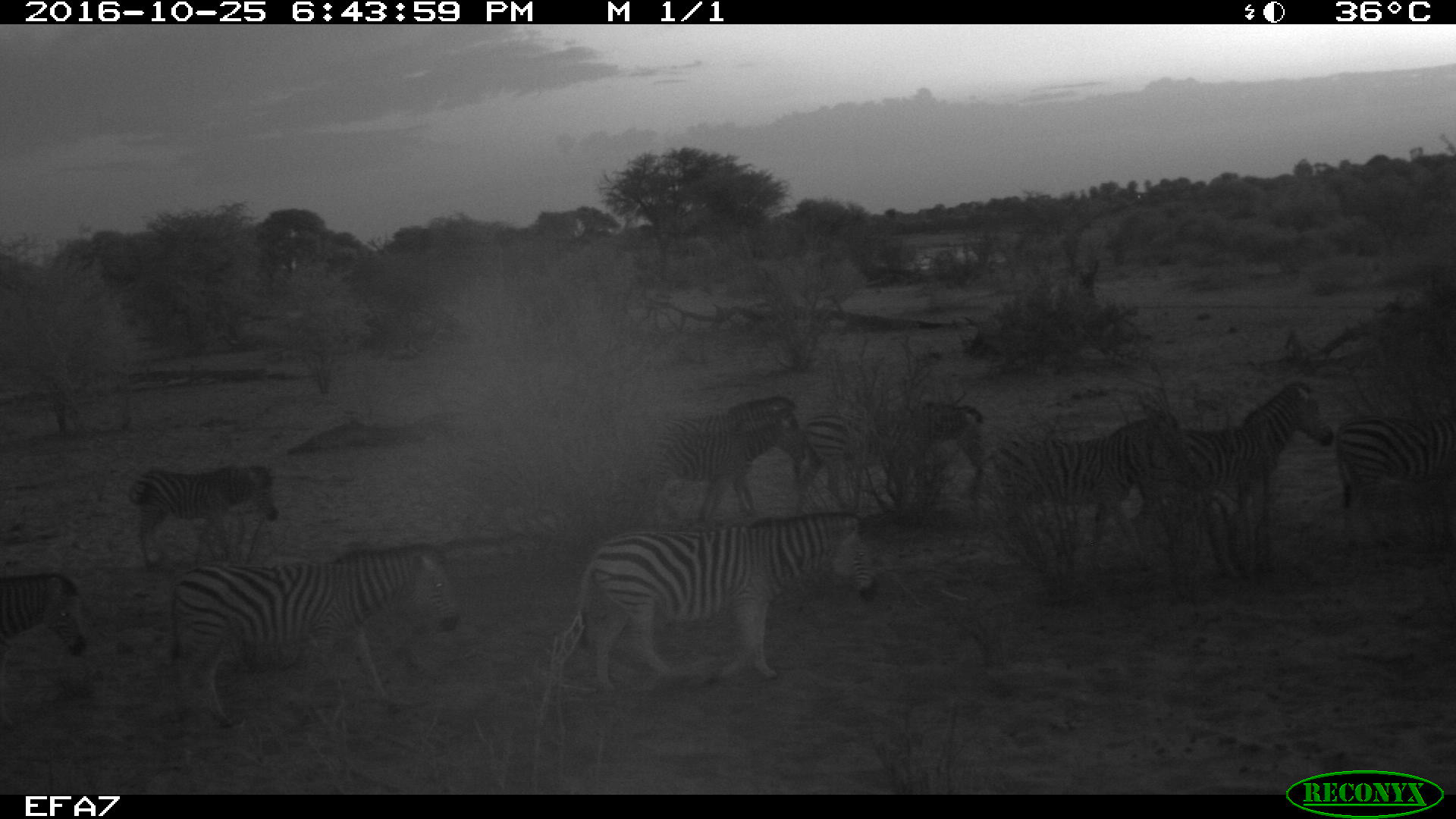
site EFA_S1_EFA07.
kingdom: Animalia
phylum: Chordata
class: Mammalia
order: Perissodactyla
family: Equidae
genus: Equus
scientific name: Equus quagga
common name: plains zebra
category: zebraplains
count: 9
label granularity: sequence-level